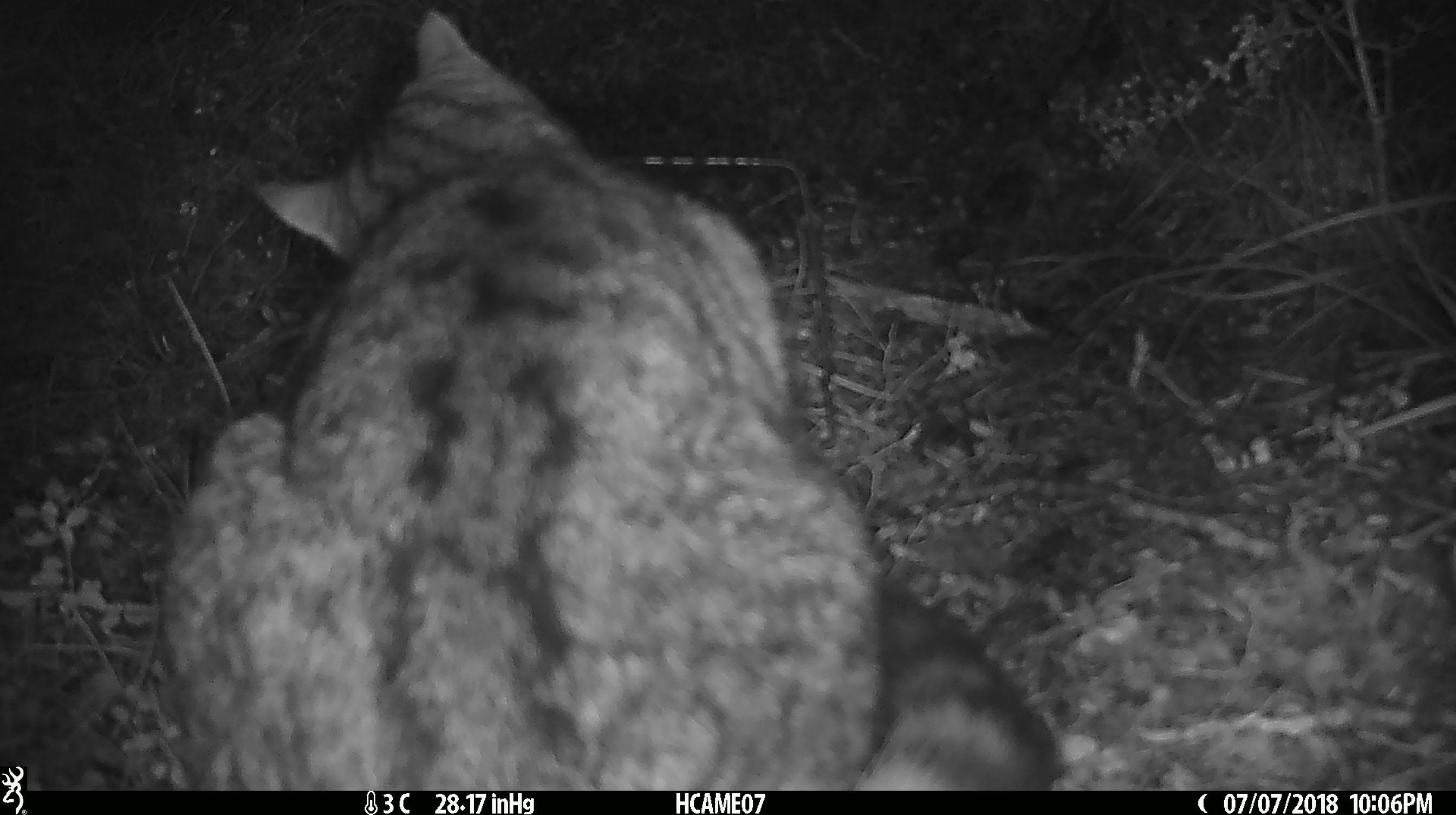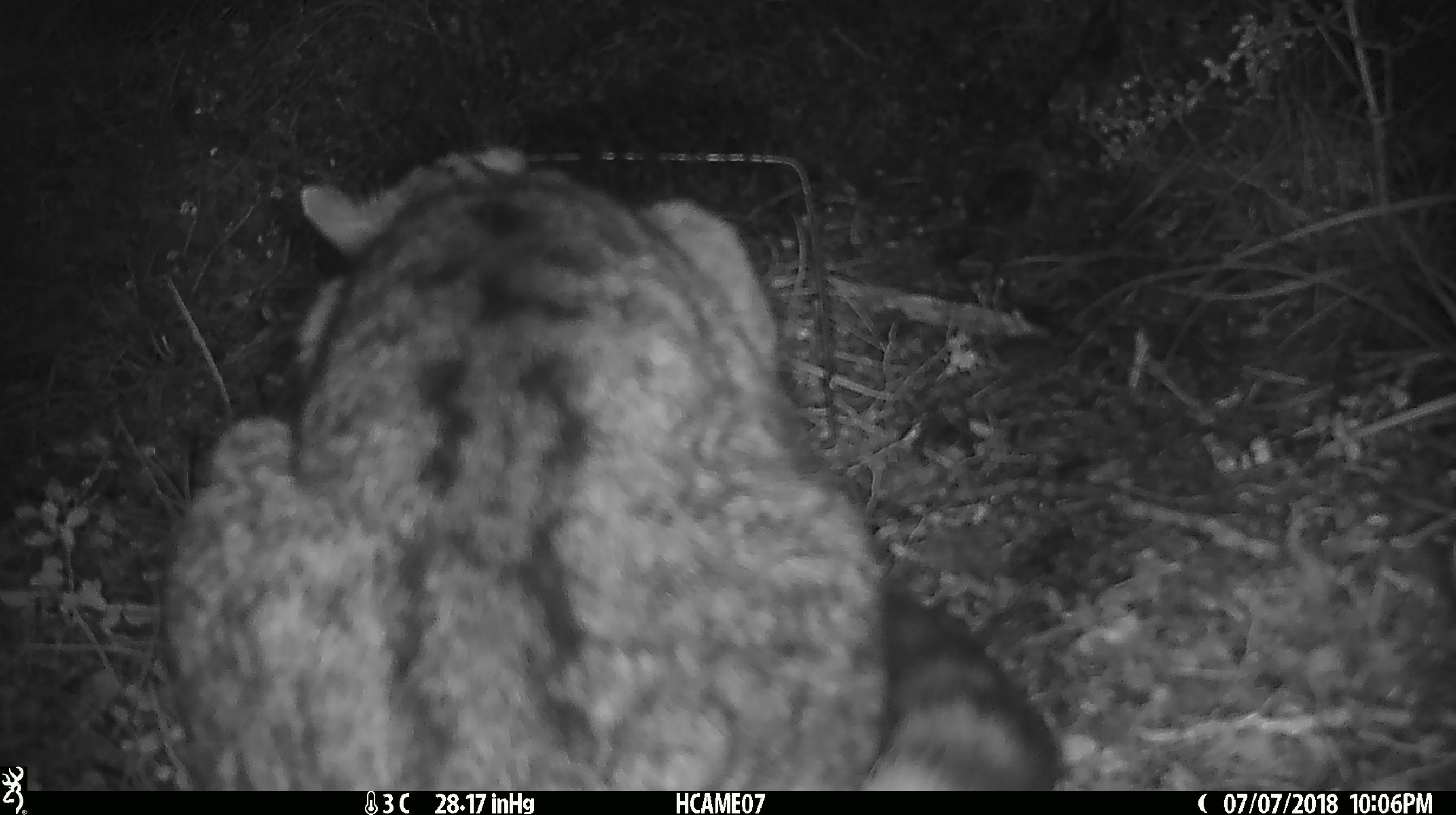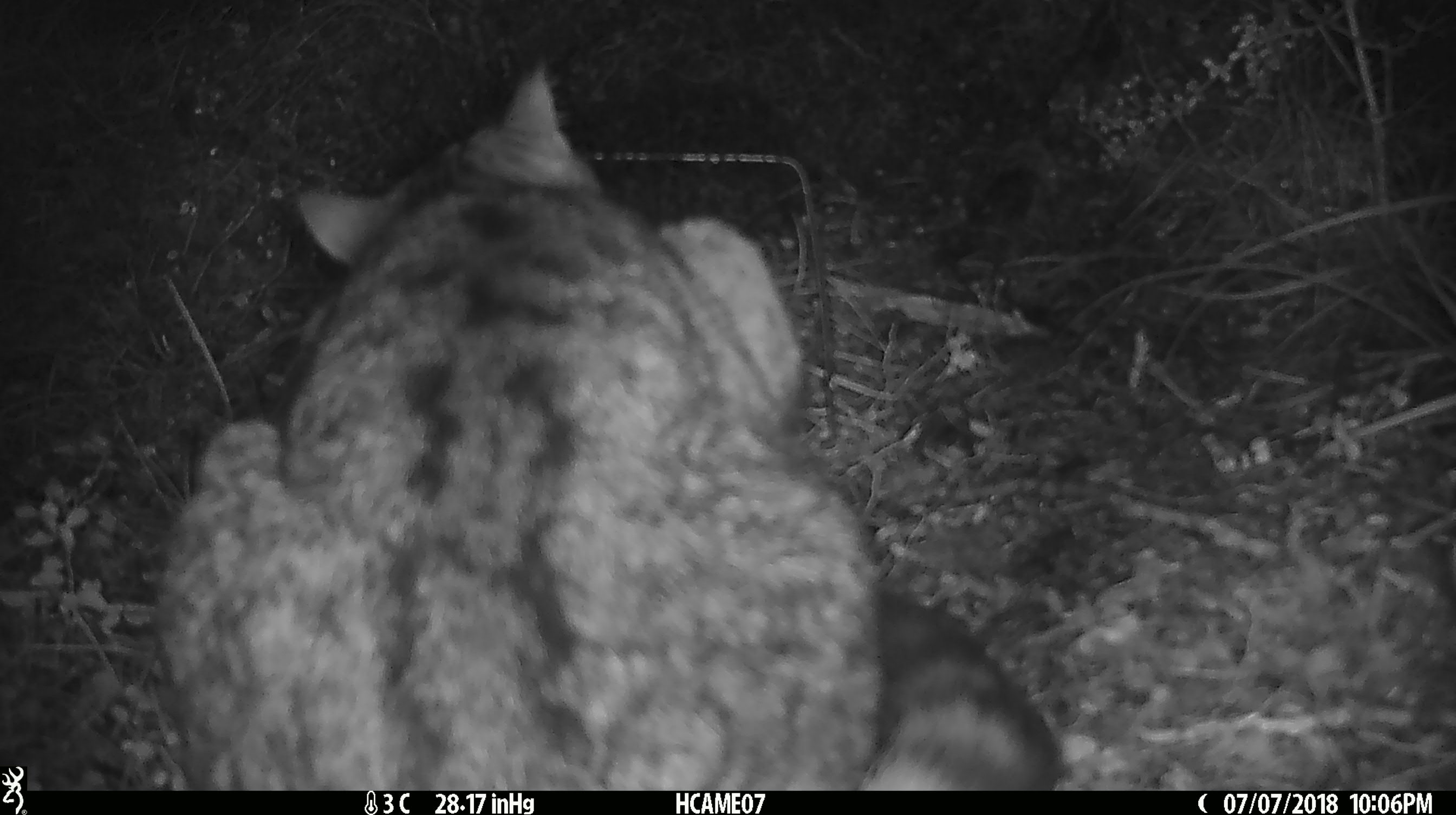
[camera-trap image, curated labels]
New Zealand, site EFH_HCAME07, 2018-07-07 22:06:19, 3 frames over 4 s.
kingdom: Animalia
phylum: Chordata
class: Mammalia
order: Carnivora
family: Felidae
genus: Felis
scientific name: Felis catus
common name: domestic cat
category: cat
Cat (domestic cat) (Felis catus).